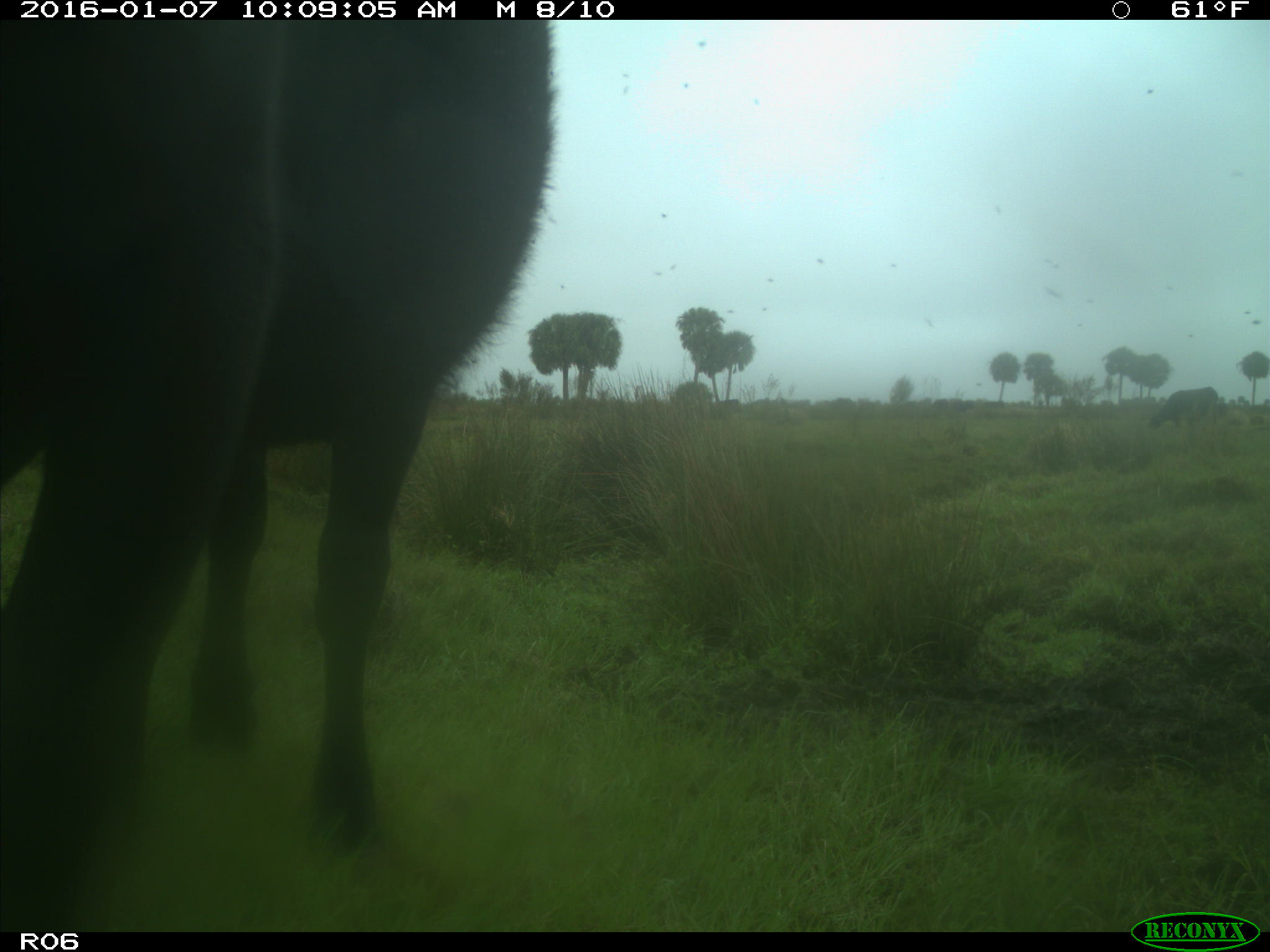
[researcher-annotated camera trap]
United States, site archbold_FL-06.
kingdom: Animalia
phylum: Chordata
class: Mammalia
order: Artiodactyla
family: Bovidae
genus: Bos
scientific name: Bos taurus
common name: domestic cow